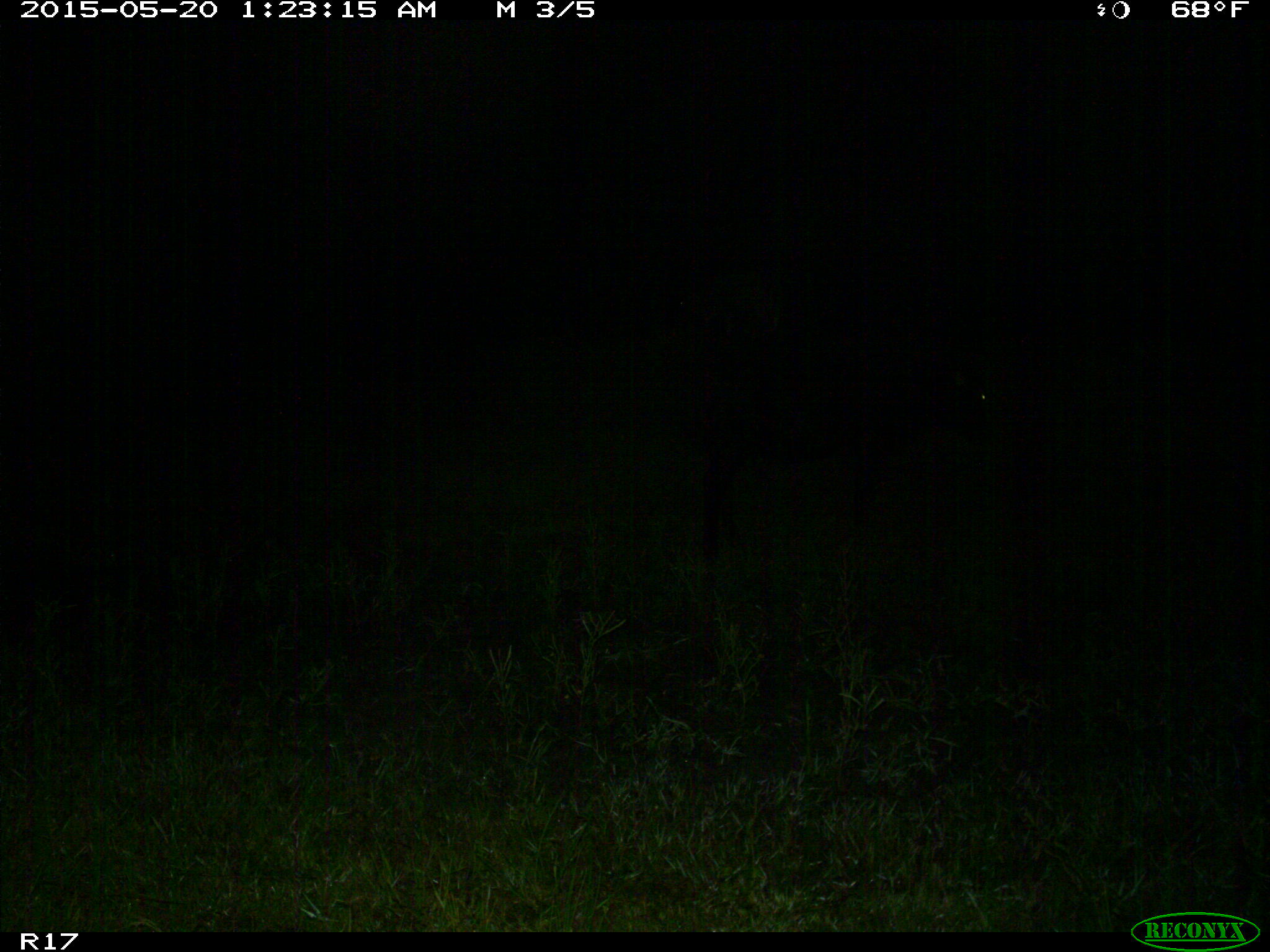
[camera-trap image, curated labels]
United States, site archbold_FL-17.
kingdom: Animalia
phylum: Chordata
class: Mammalia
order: Artiodactyla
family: Bovidae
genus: Bos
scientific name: Bos taurus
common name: domestic cow